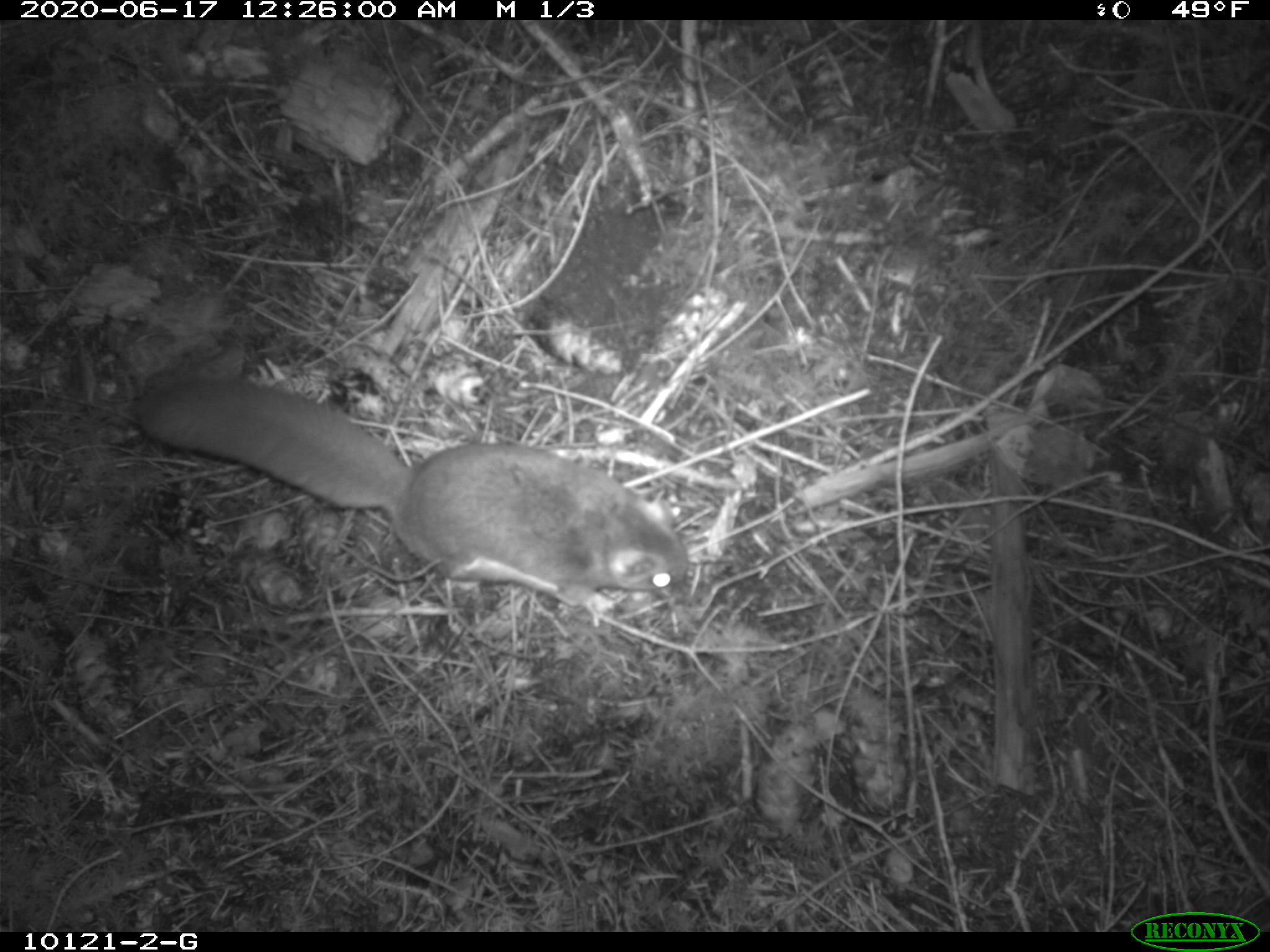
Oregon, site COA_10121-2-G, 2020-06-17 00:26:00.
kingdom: Animalia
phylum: Chordata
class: Mammalia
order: Rodentia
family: Sciuridae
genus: Glaucomys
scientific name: Glaucomys oregonensis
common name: humboldt's flying squirrel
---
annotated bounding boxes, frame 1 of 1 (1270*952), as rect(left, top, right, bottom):
humboldt's flying squirrel: rect(120, 359, 706, 623)